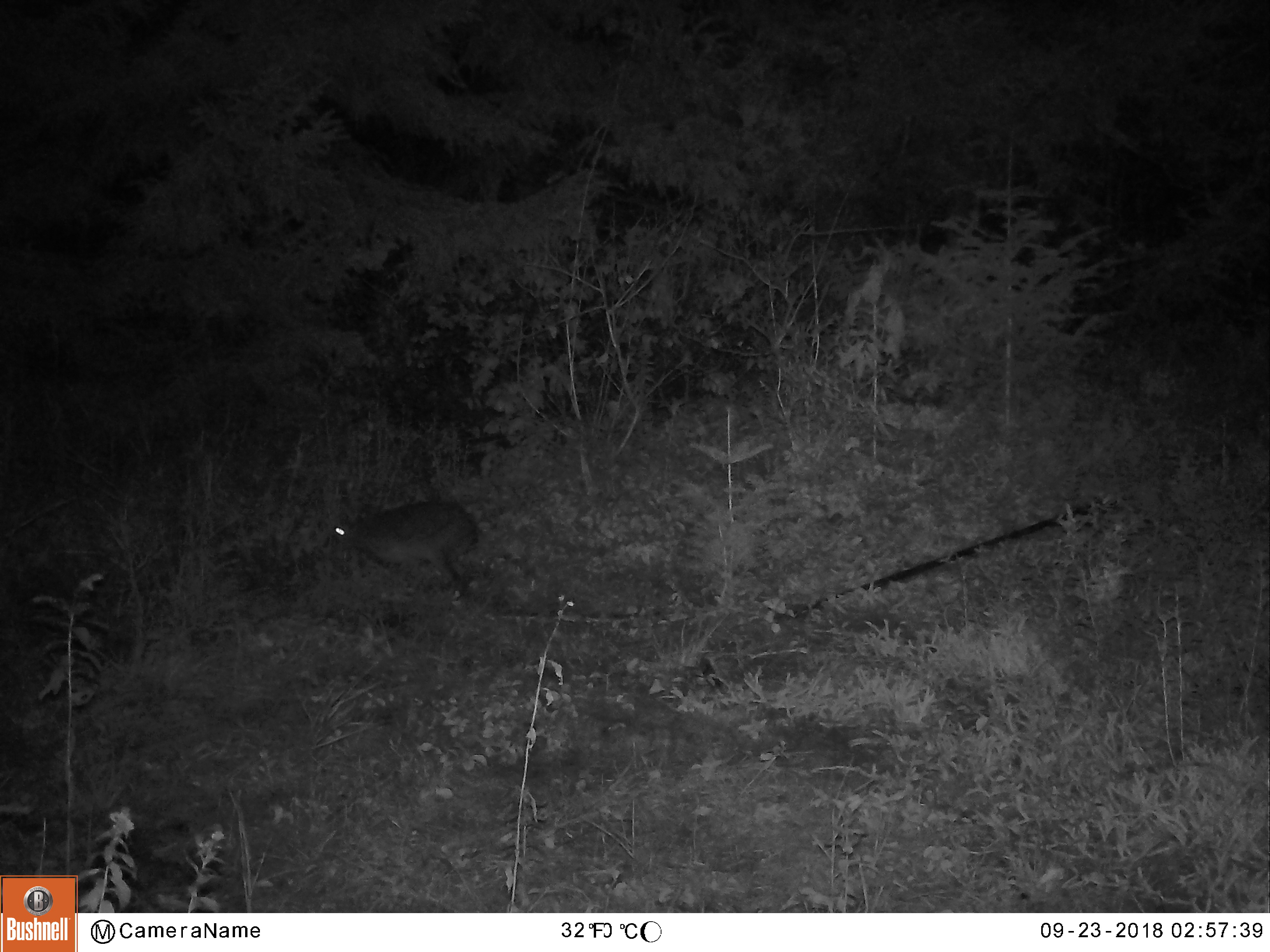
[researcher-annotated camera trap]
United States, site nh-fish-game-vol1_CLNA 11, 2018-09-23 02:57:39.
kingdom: Animalia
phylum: Chordata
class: Mammalia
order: Lagomorpha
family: Leporidae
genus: Lepus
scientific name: Lepus americanus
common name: snowshoe hare